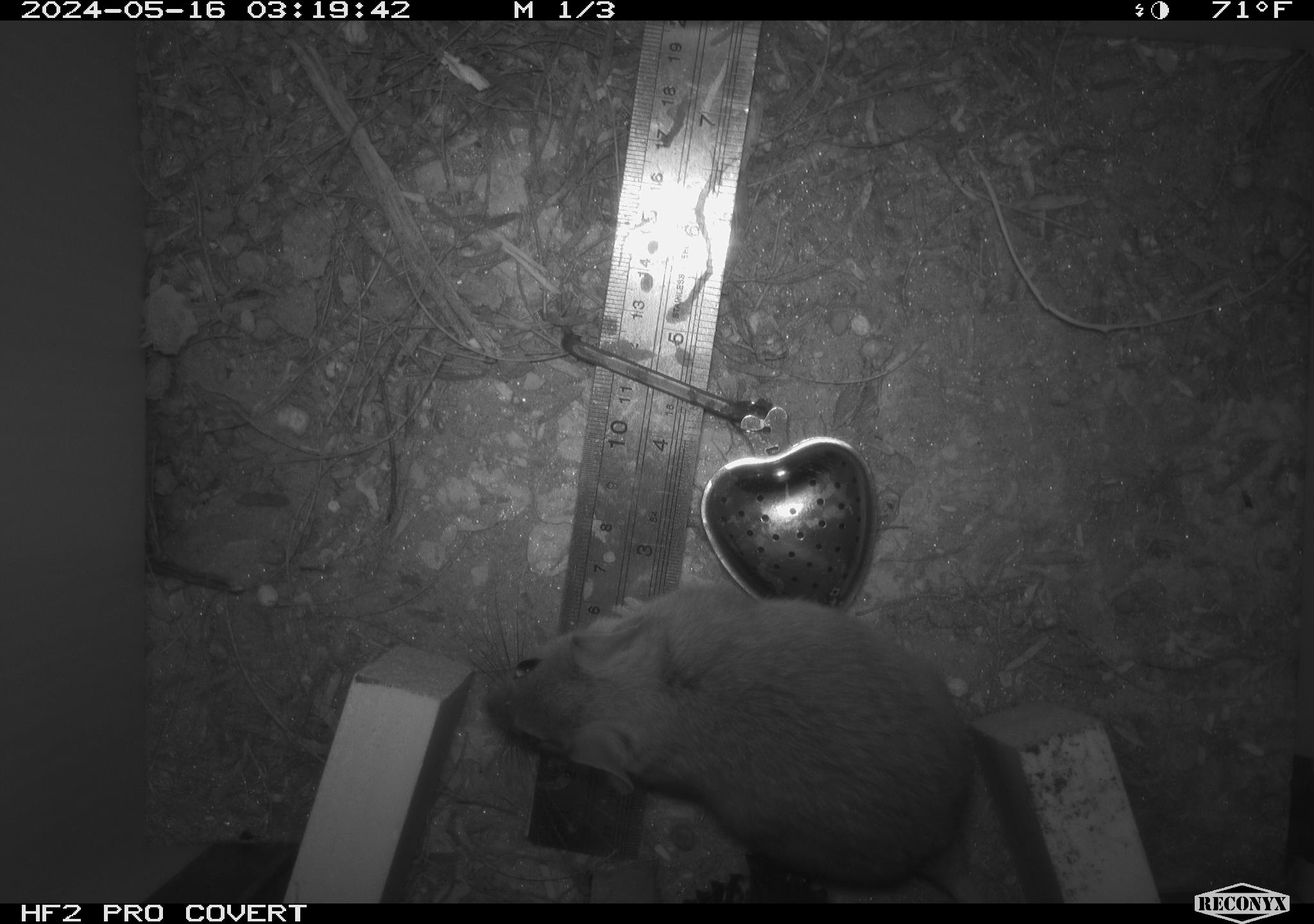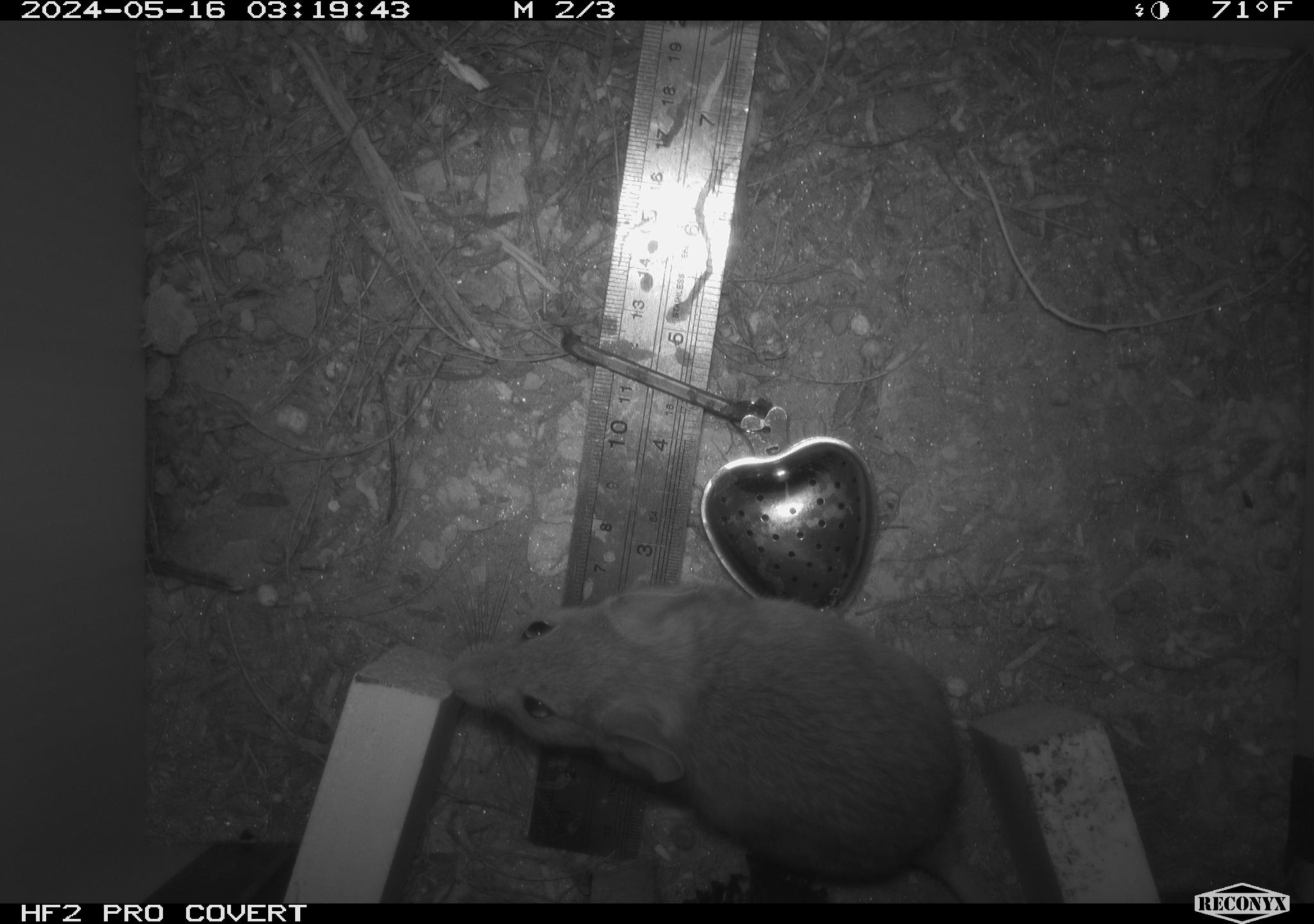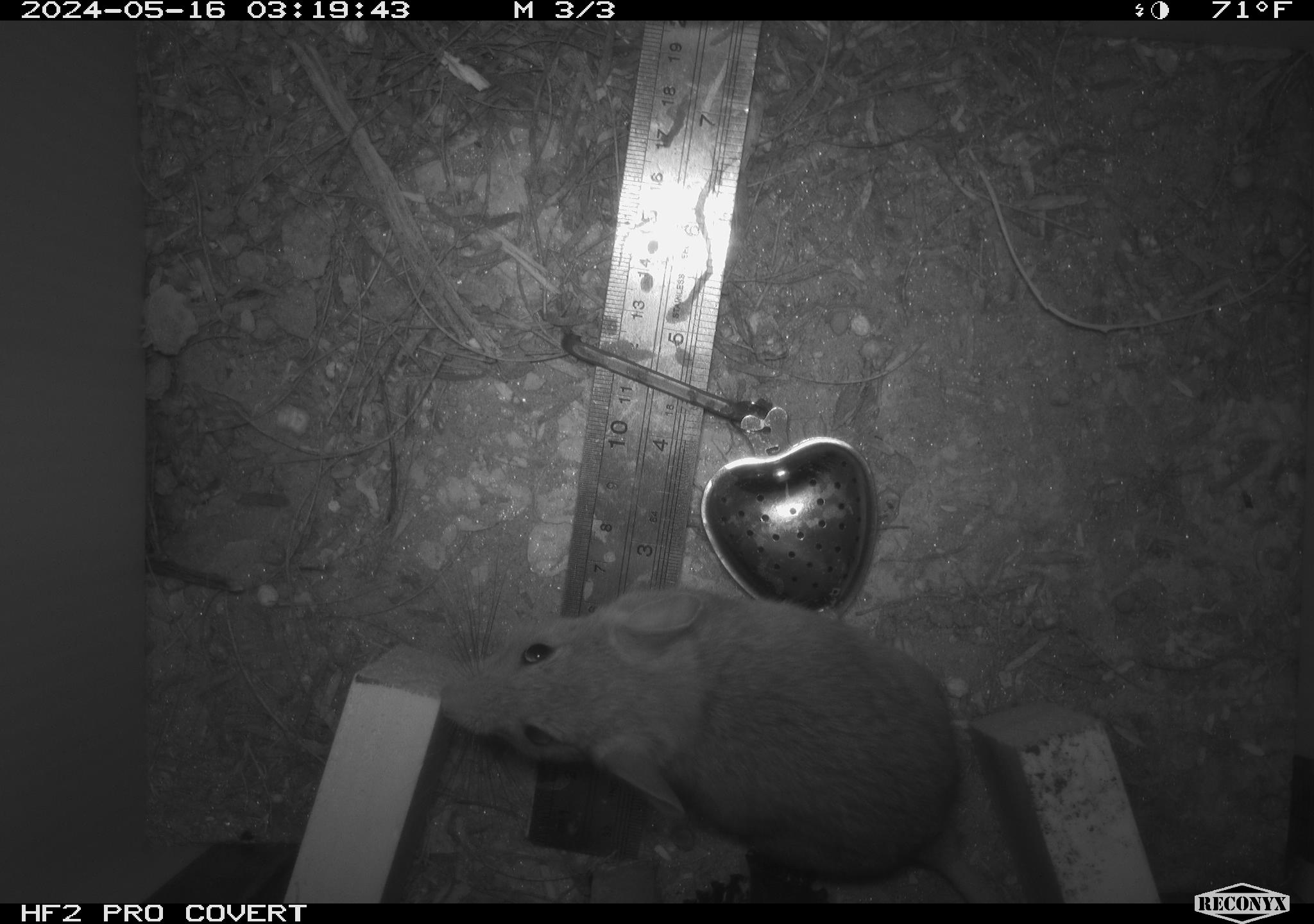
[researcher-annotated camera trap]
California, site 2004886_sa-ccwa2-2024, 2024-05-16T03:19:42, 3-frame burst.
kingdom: Animalia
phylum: Chordata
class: Mammalia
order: Rodentia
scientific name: Rodentia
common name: mouse species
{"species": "mouse species (Rodentia)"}